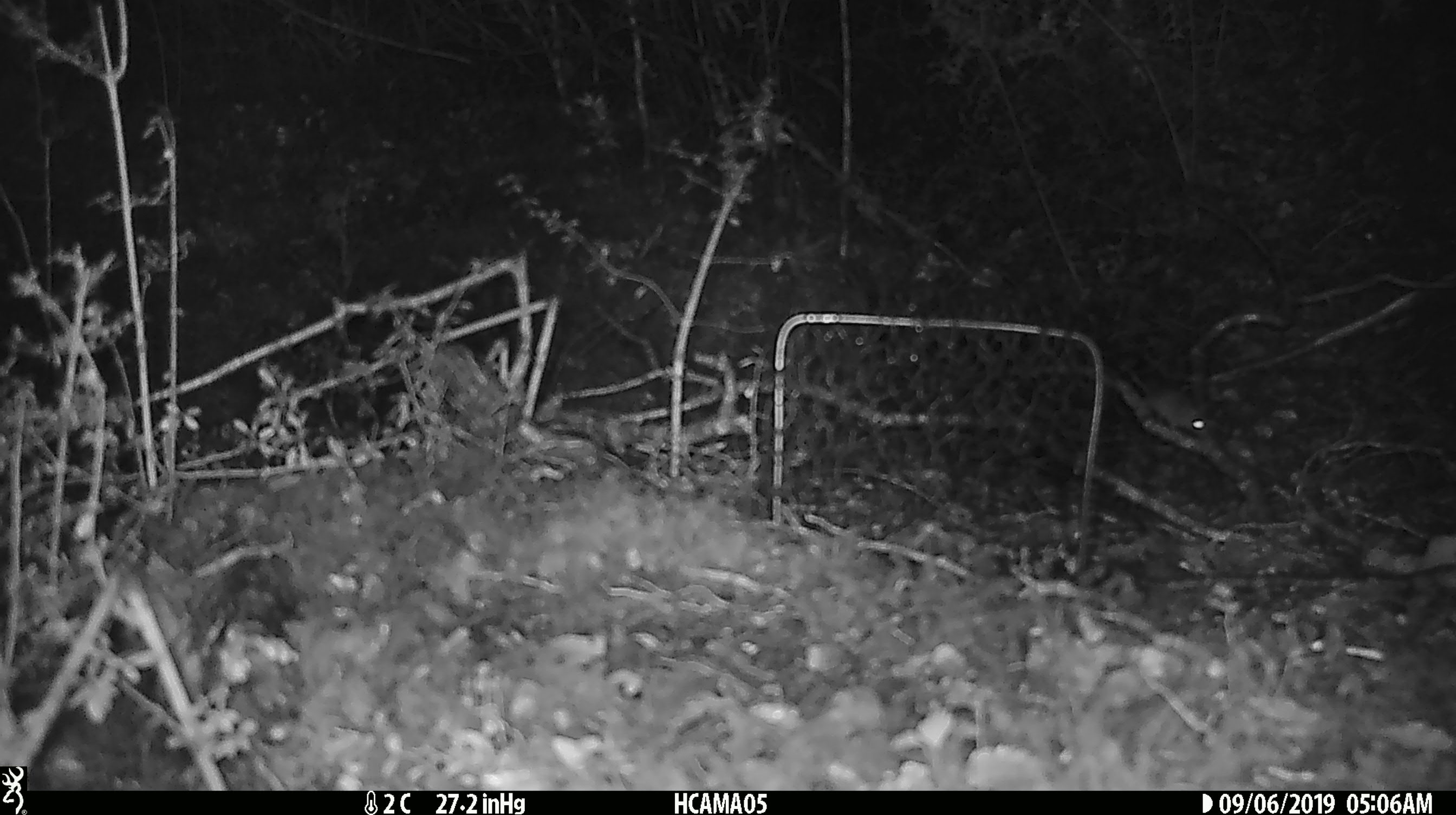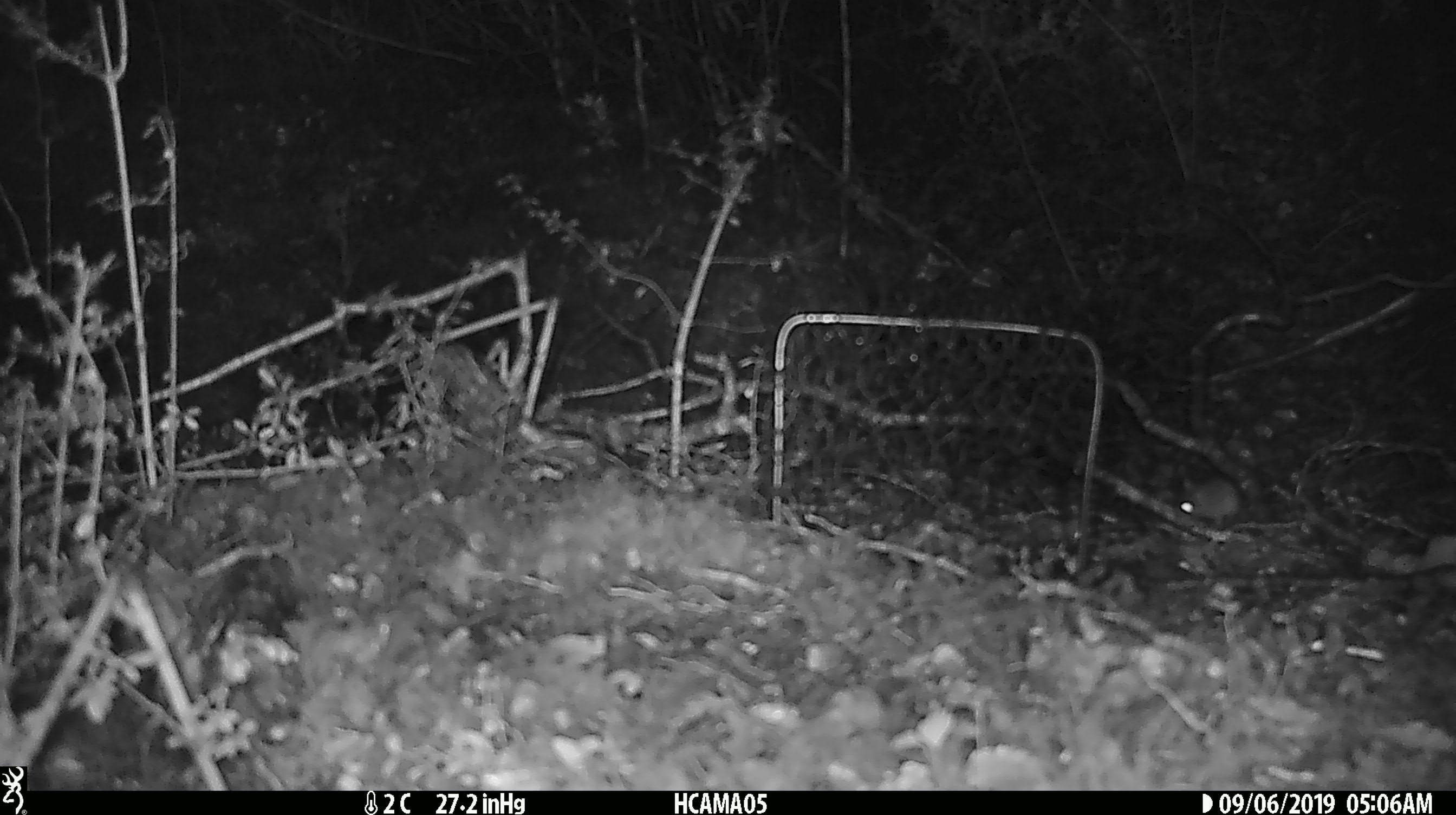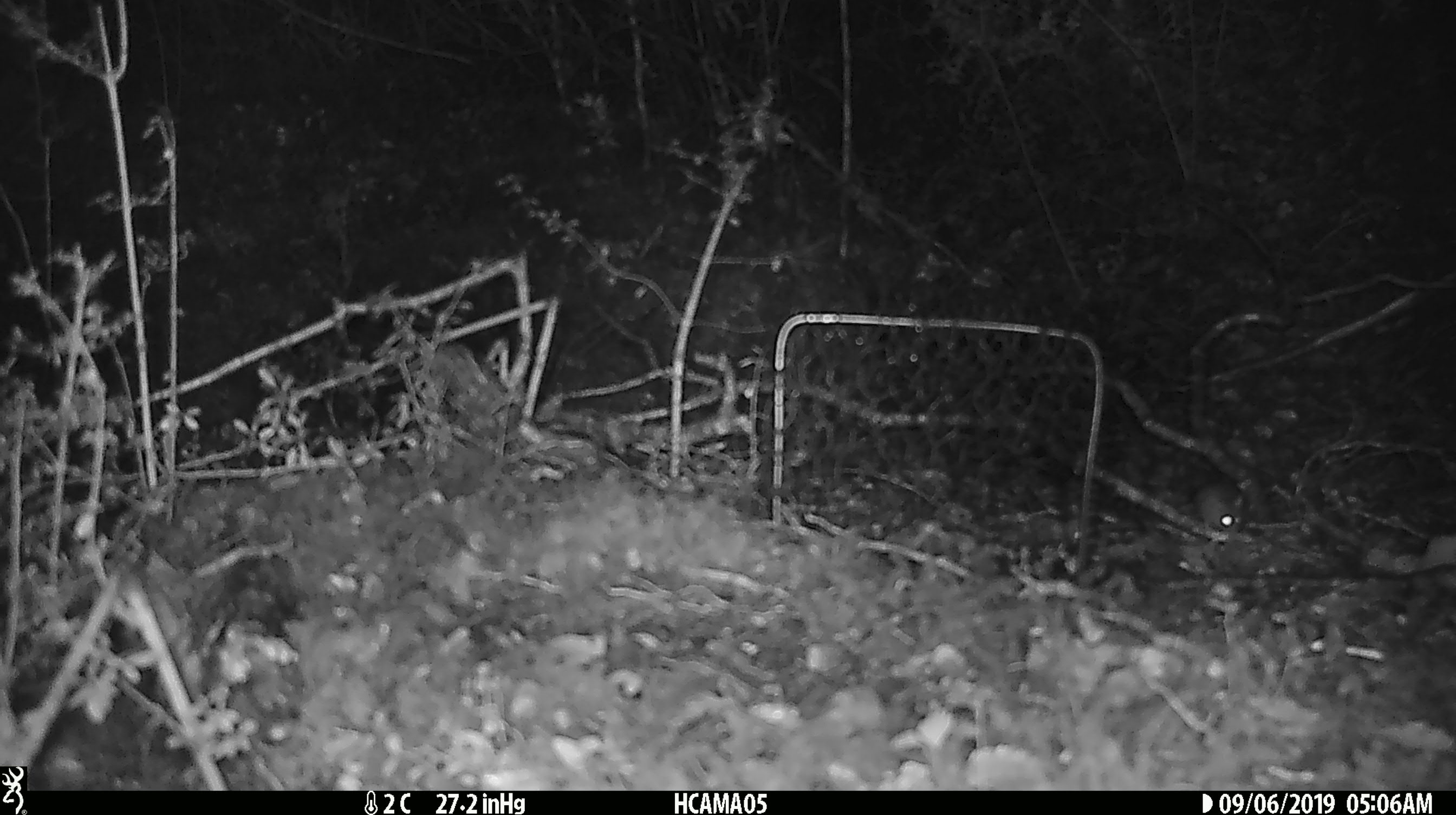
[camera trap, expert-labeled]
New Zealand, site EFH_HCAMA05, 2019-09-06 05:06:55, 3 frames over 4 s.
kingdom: Animalia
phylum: Chordata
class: Mammalia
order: Rodentia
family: Muridae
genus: Mus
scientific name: Mus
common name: mouse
Mouse (Mus).